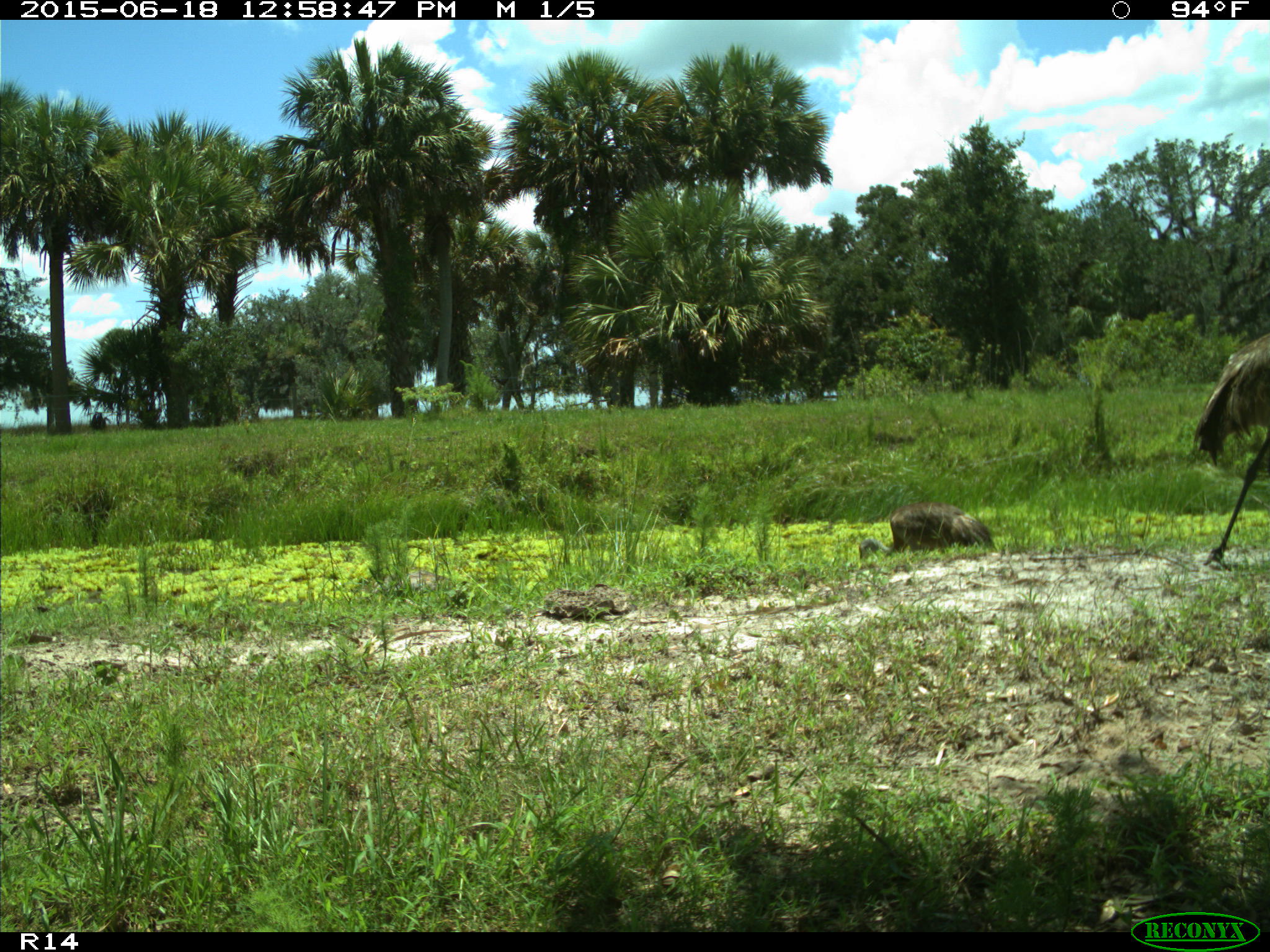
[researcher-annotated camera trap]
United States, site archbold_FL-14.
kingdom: Animalia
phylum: Chordata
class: Mammalia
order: Artiodactyla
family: Bovidae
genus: Bos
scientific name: Bos taurus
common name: domestic cow